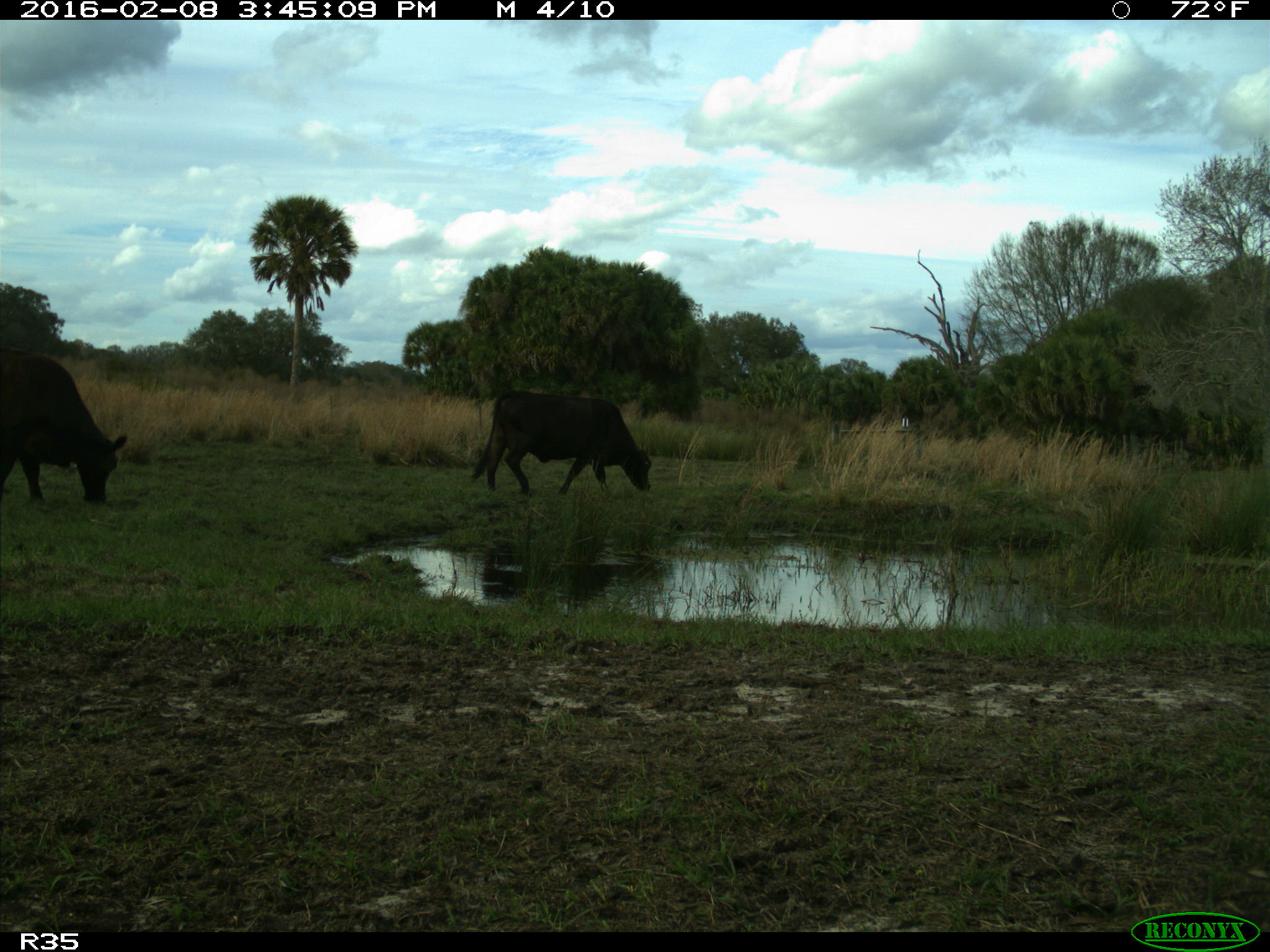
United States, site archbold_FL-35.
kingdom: Animalia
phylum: Chordata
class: Mammalia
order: Artiodactyla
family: Bovidae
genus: Bos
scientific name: Bos taurus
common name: domestic cow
Bos taurus (domestic cow).